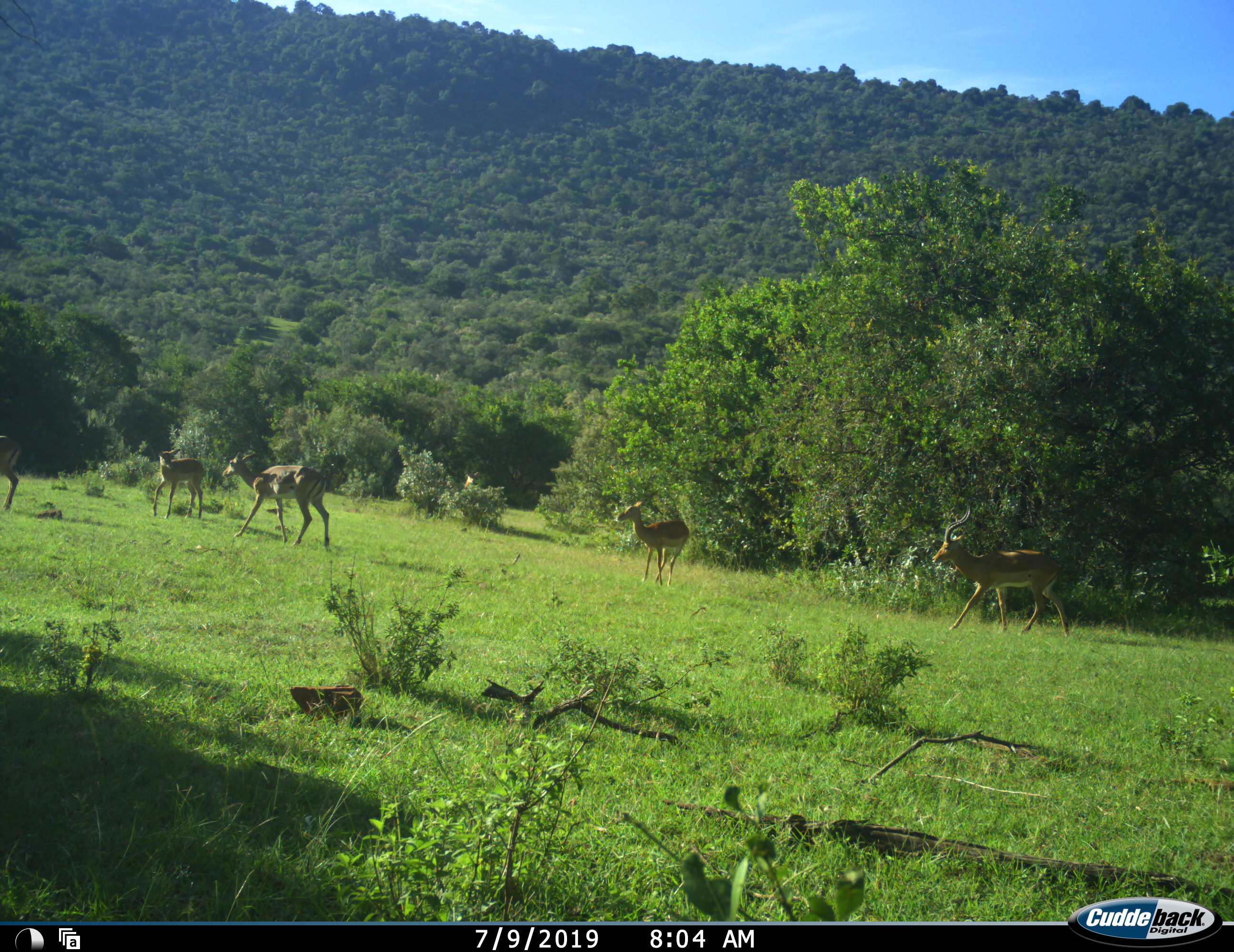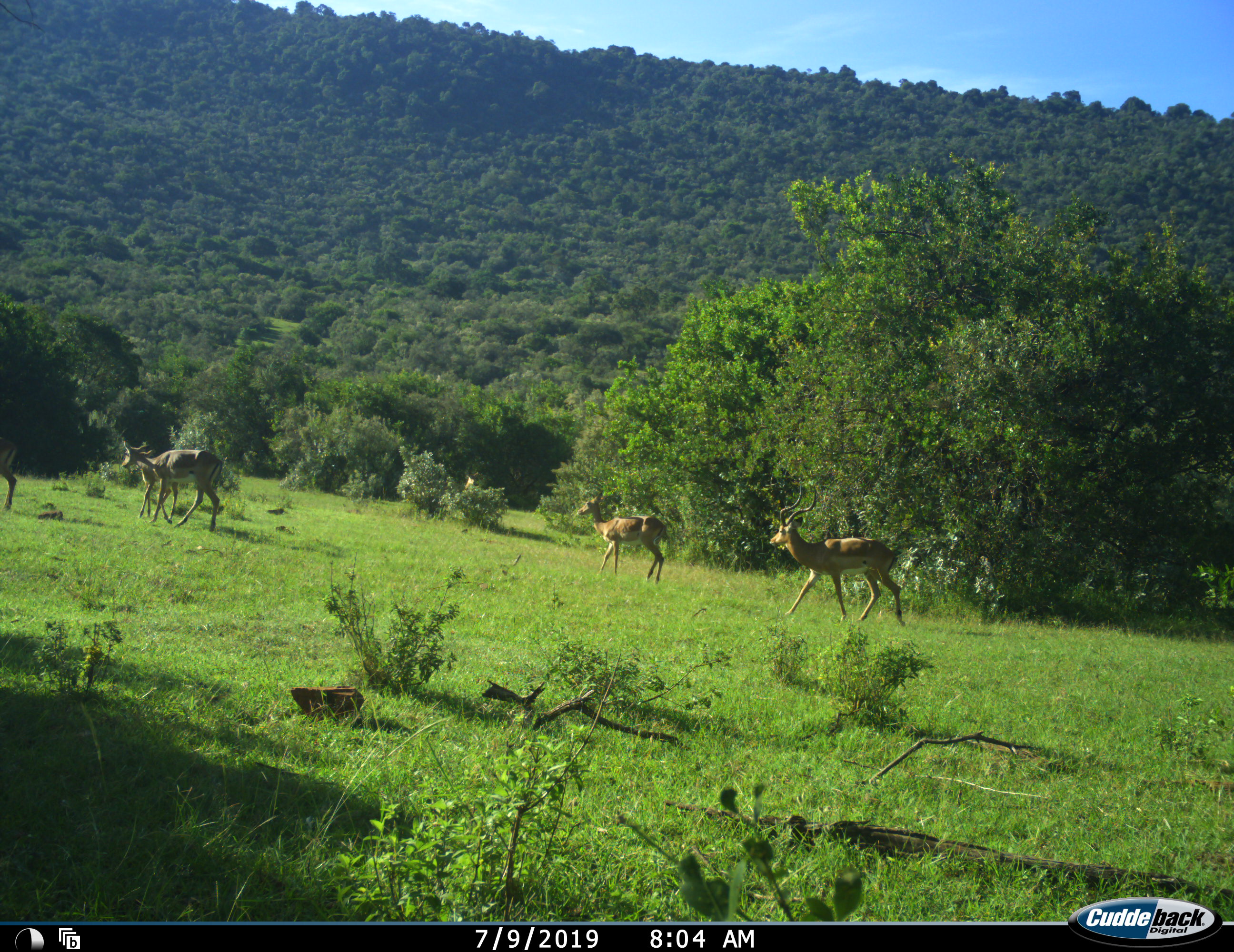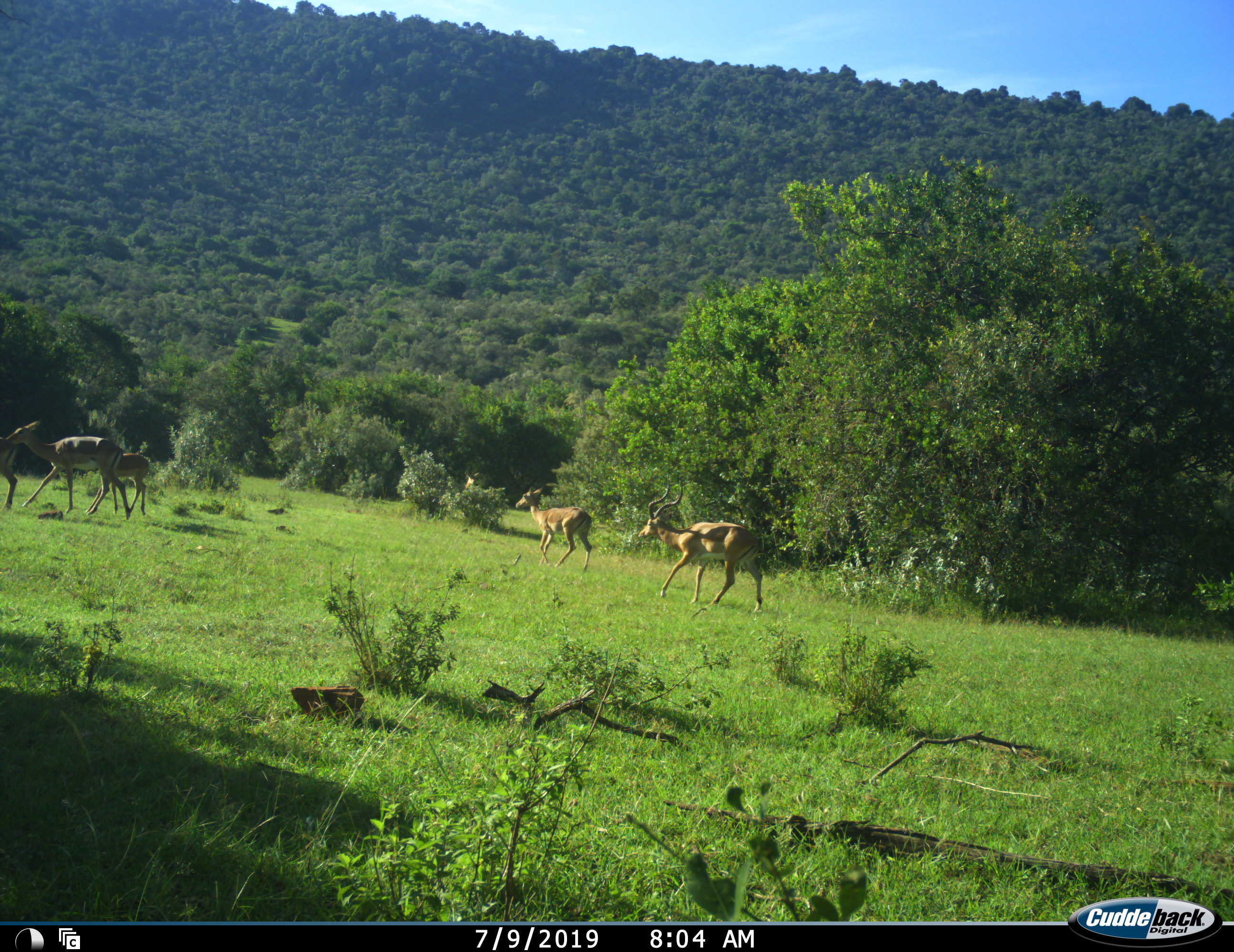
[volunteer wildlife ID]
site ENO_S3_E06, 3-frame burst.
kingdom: Animalia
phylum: Chordata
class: Mammalia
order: Artiodactyla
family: Bovidae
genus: Aepyceros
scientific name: Aepyceros melampus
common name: impala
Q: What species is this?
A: Impala (Aepyceros melampus).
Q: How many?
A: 5.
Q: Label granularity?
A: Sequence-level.